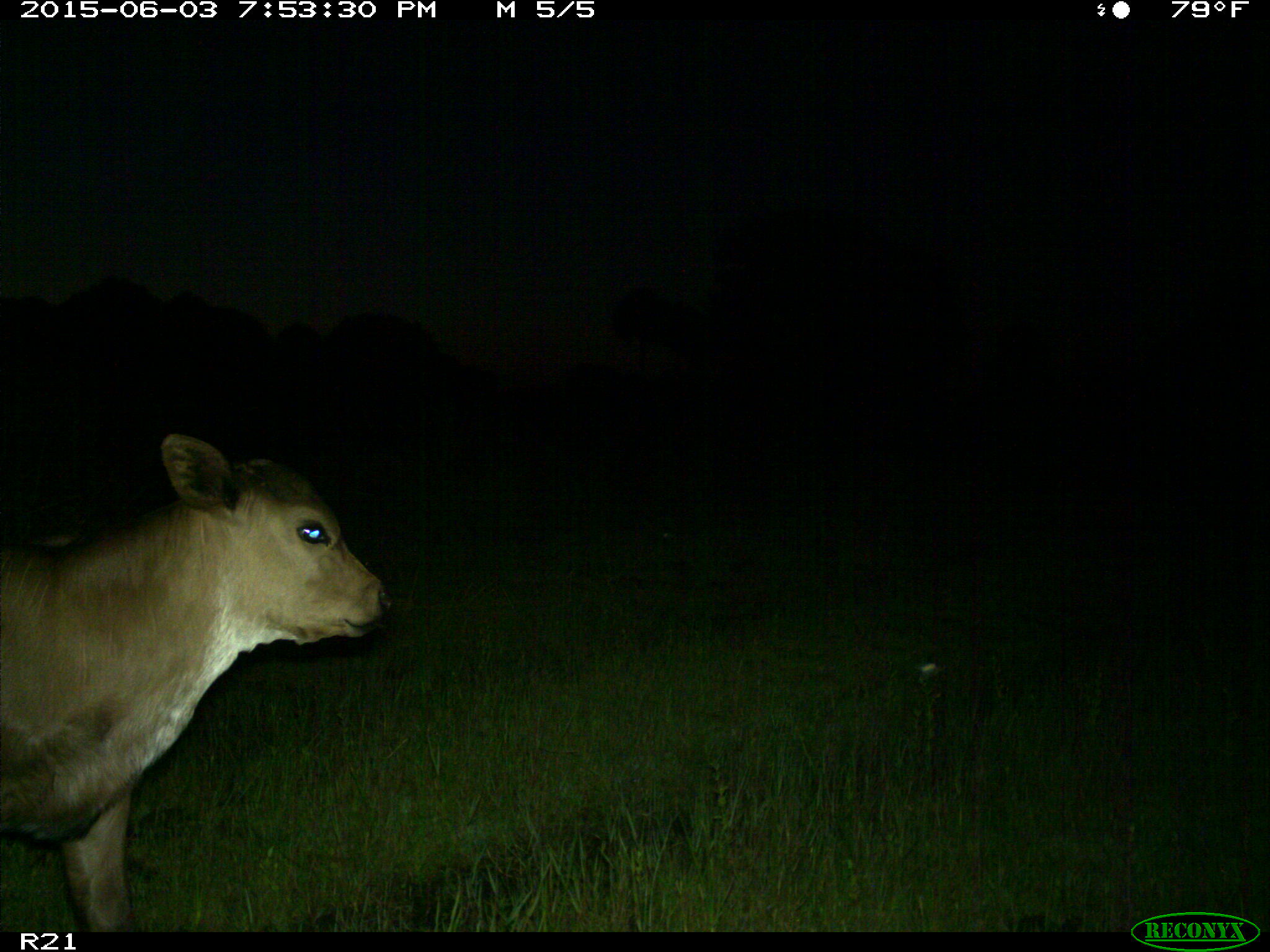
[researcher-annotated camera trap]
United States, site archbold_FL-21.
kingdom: Animalia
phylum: Chordata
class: Mammalia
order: Artiodactyla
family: Bovidae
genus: Bos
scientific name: Bos taurus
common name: domestic cow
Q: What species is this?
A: Bos taurus (domestic cow).